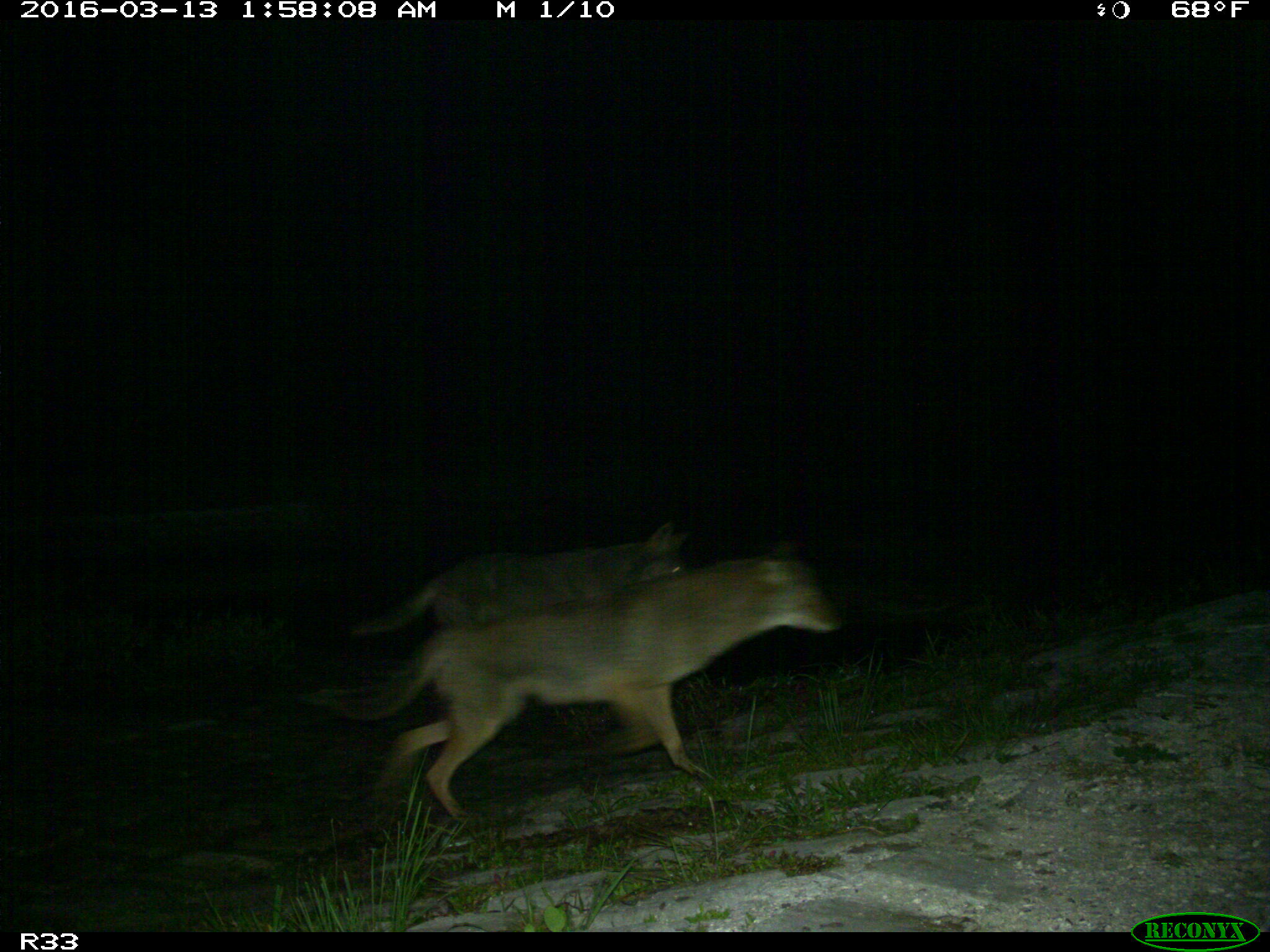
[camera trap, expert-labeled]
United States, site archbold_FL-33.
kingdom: Animalia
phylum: Chordata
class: Mammalia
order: Carnivora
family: Canidae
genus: Canis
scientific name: Canis latrans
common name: coyote